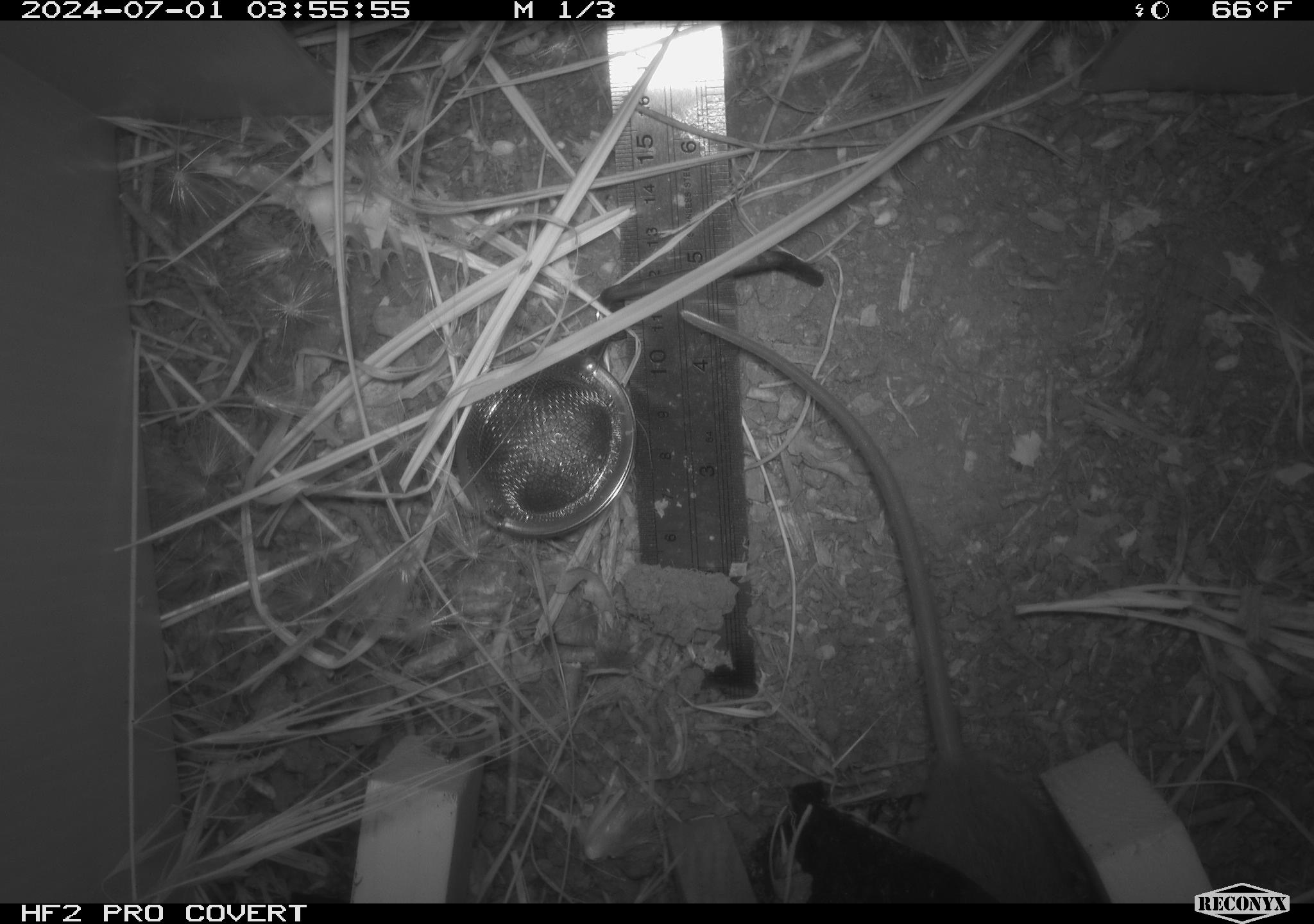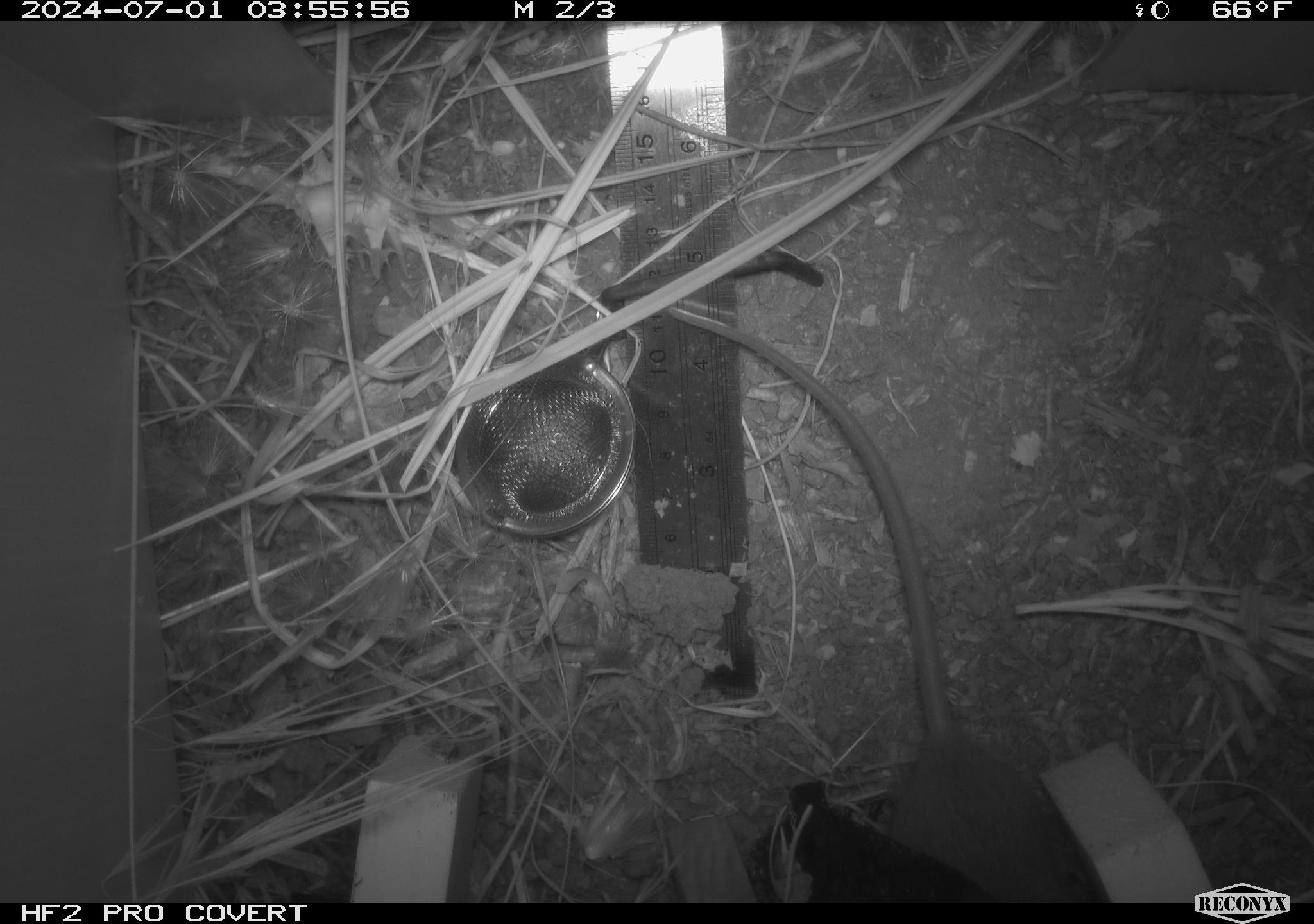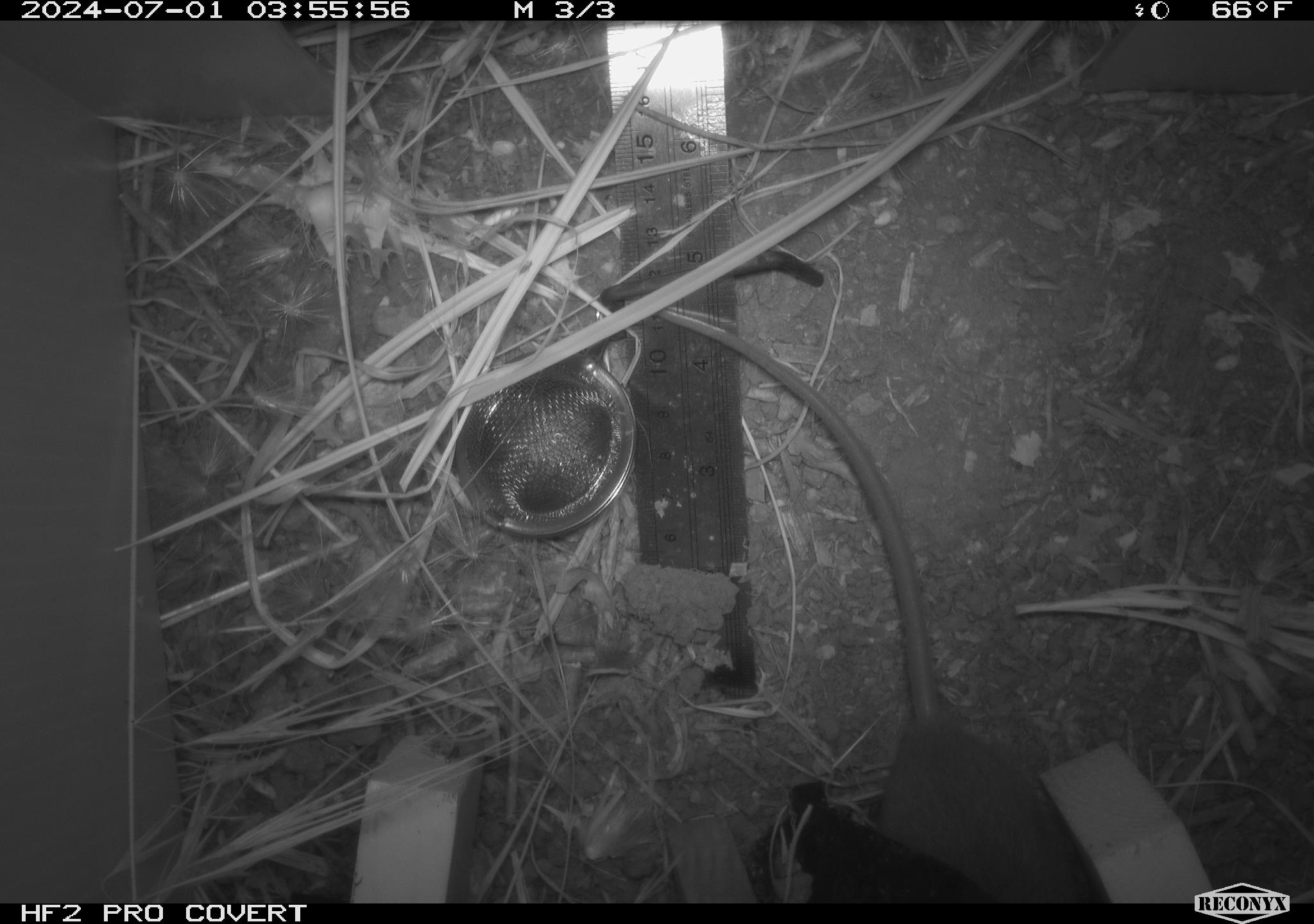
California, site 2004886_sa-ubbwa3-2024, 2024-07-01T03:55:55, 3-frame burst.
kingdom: Animalia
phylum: Chordata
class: Mammalia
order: Rodentia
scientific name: Rodentia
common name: mouse species